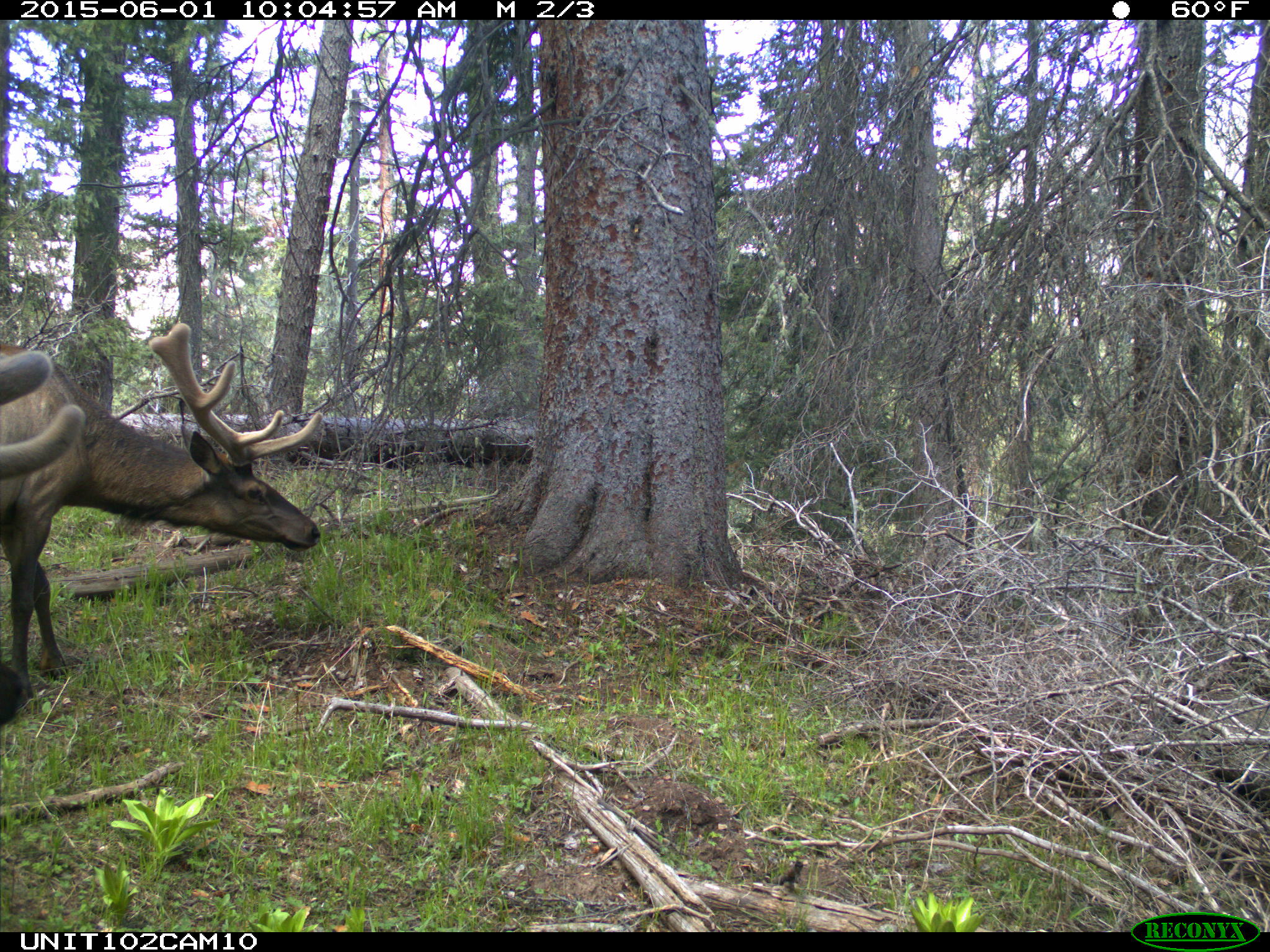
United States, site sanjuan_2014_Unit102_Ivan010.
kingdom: Animalia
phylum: Chordata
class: Mammalia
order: Artiodactyla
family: Cervidae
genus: Cervus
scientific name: Cervus elaphus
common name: red deer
Cervus elaphus (red deer).